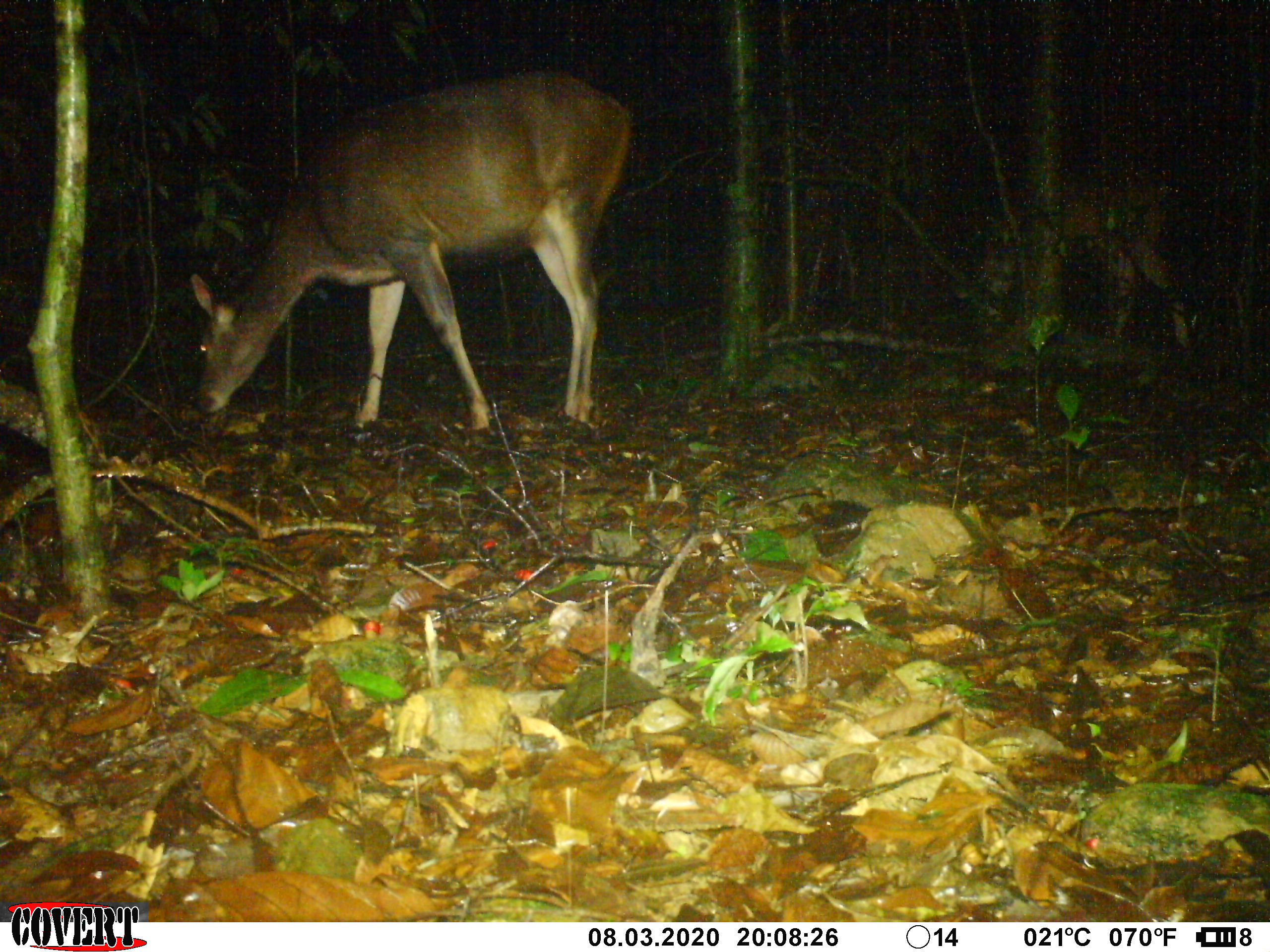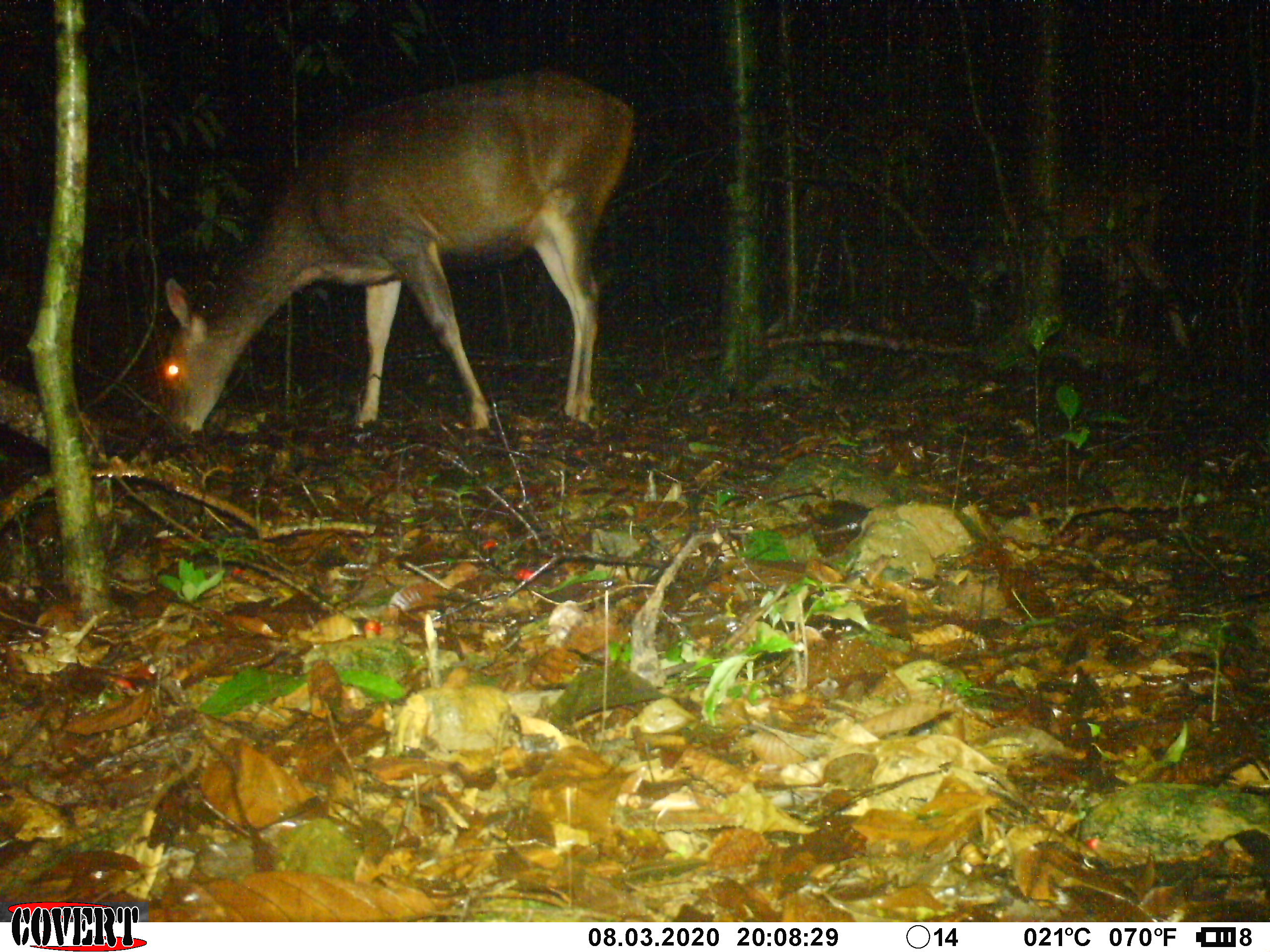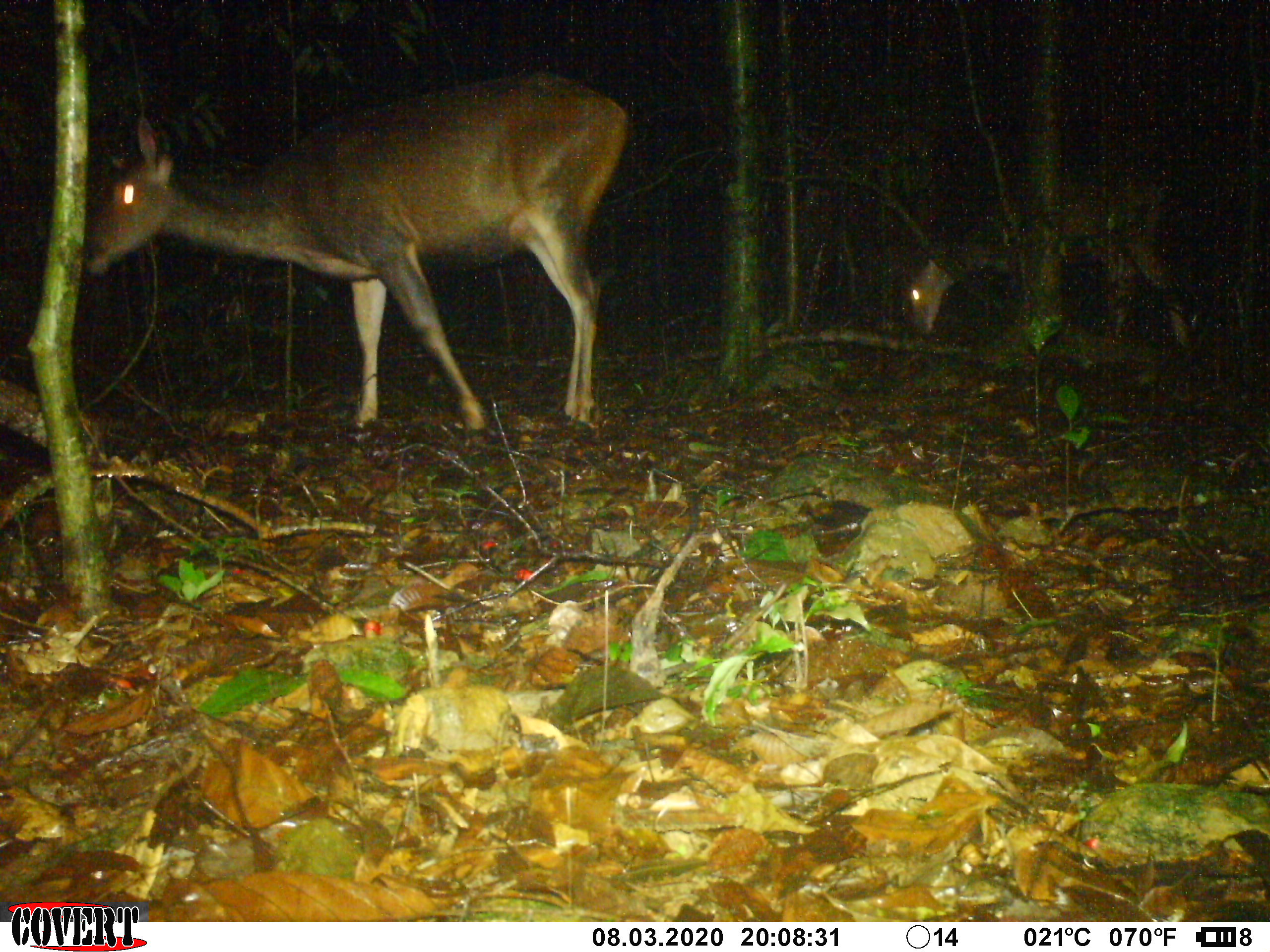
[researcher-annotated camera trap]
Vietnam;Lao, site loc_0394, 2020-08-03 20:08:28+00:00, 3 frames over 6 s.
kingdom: Animalia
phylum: Chordata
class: Mammalia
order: Artiodactyla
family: Cervidae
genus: Rusa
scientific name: Rusa unicolor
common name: sambar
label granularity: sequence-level